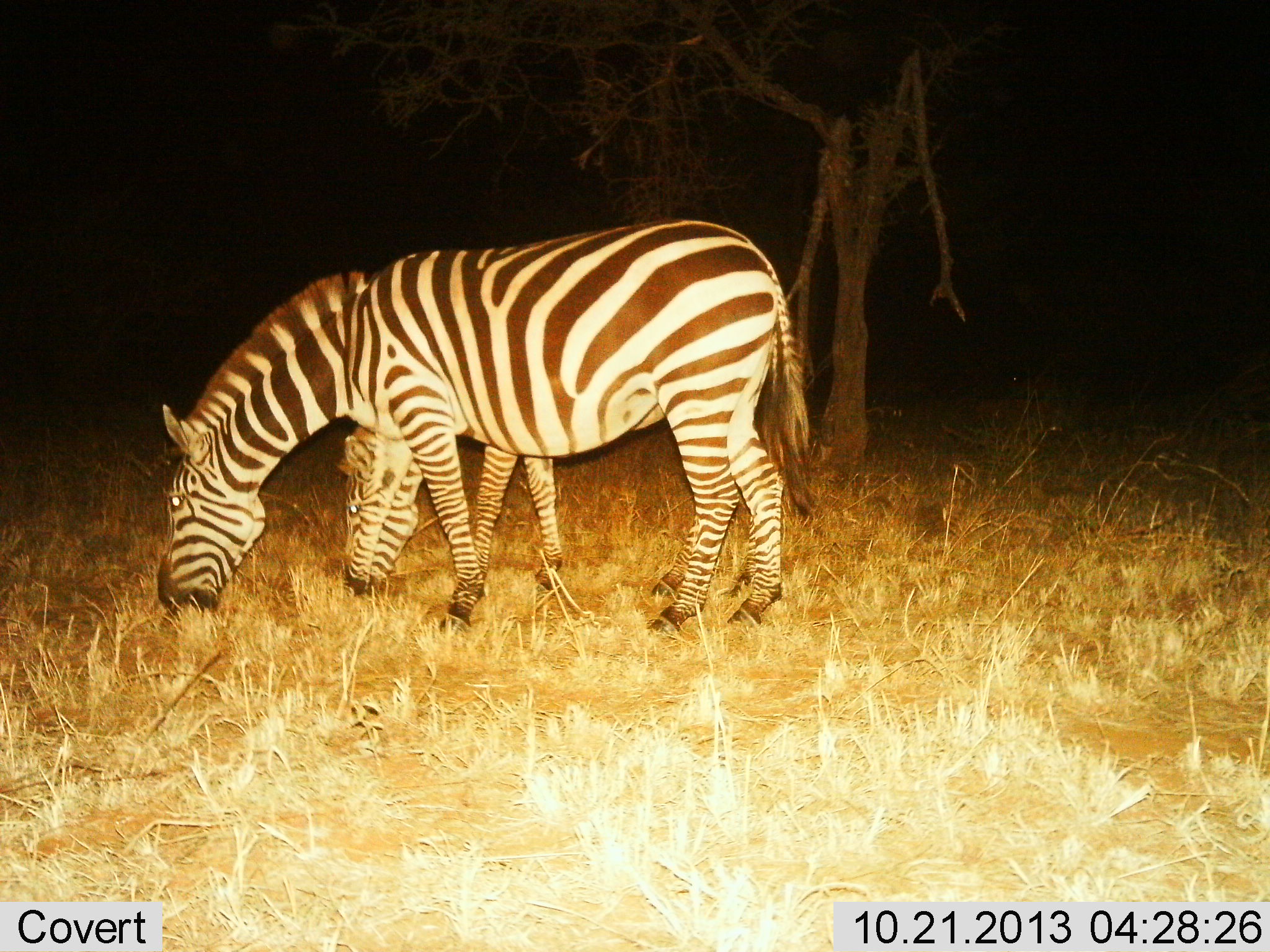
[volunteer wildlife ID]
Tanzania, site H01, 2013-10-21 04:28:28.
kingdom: Animalia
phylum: Chordata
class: Mammalia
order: Perissodactyla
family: Equidae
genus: Equus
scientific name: Equus quagga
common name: plains zebra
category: zebra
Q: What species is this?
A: Zebra (plains zebra) (Equus quagga).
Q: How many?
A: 2.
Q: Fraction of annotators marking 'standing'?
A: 10%.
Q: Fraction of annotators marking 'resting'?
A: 0%.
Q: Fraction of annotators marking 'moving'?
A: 0%.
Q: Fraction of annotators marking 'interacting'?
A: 0%.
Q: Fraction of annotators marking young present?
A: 0%.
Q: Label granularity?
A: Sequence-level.